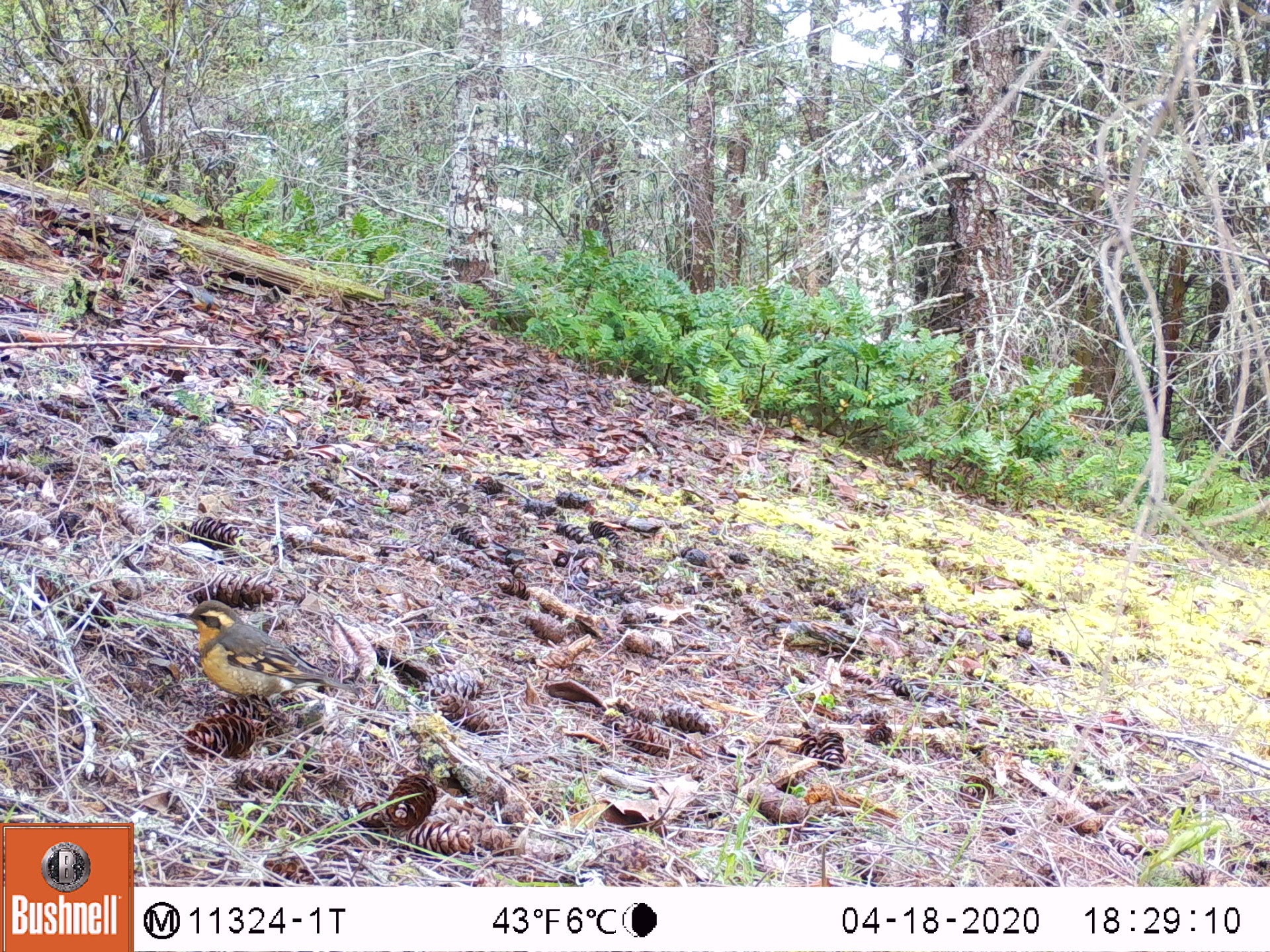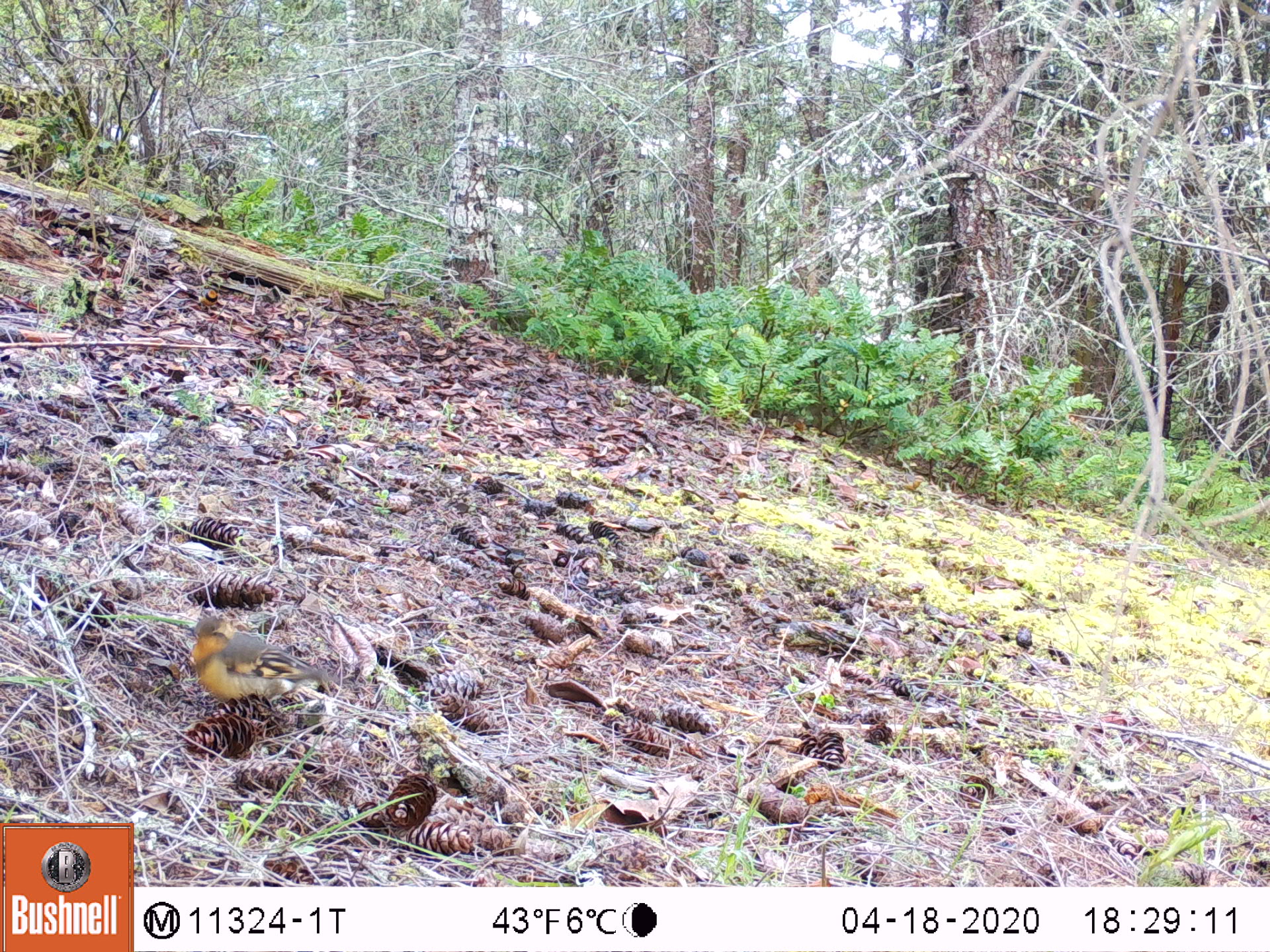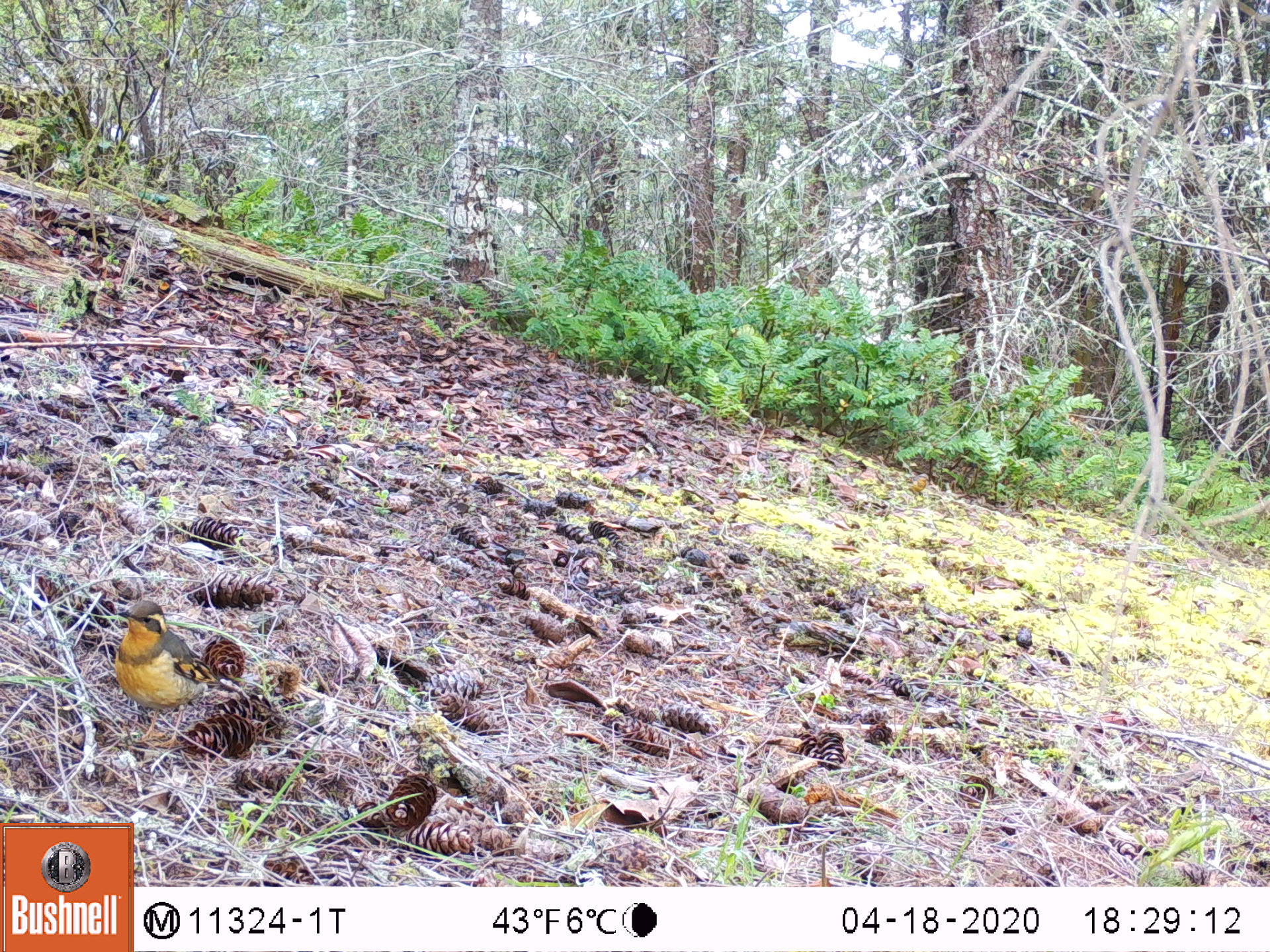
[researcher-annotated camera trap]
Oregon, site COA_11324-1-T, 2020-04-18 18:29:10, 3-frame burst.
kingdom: Animalia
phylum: Chordata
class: Aves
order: Passeriformes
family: Turdidae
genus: Ixoreus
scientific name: Ixoreus naevius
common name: varied thrush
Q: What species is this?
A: Varied thrush (Ixoreus naevius).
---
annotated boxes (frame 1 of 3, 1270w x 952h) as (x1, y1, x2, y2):
varied thrush: (175, 600, 352, 708)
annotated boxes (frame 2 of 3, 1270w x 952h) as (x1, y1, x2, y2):
varied thrush: (184, 613, 349, 705)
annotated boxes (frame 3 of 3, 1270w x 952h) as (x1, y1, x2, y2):
varied thrush: (109, 593, 228, 742)